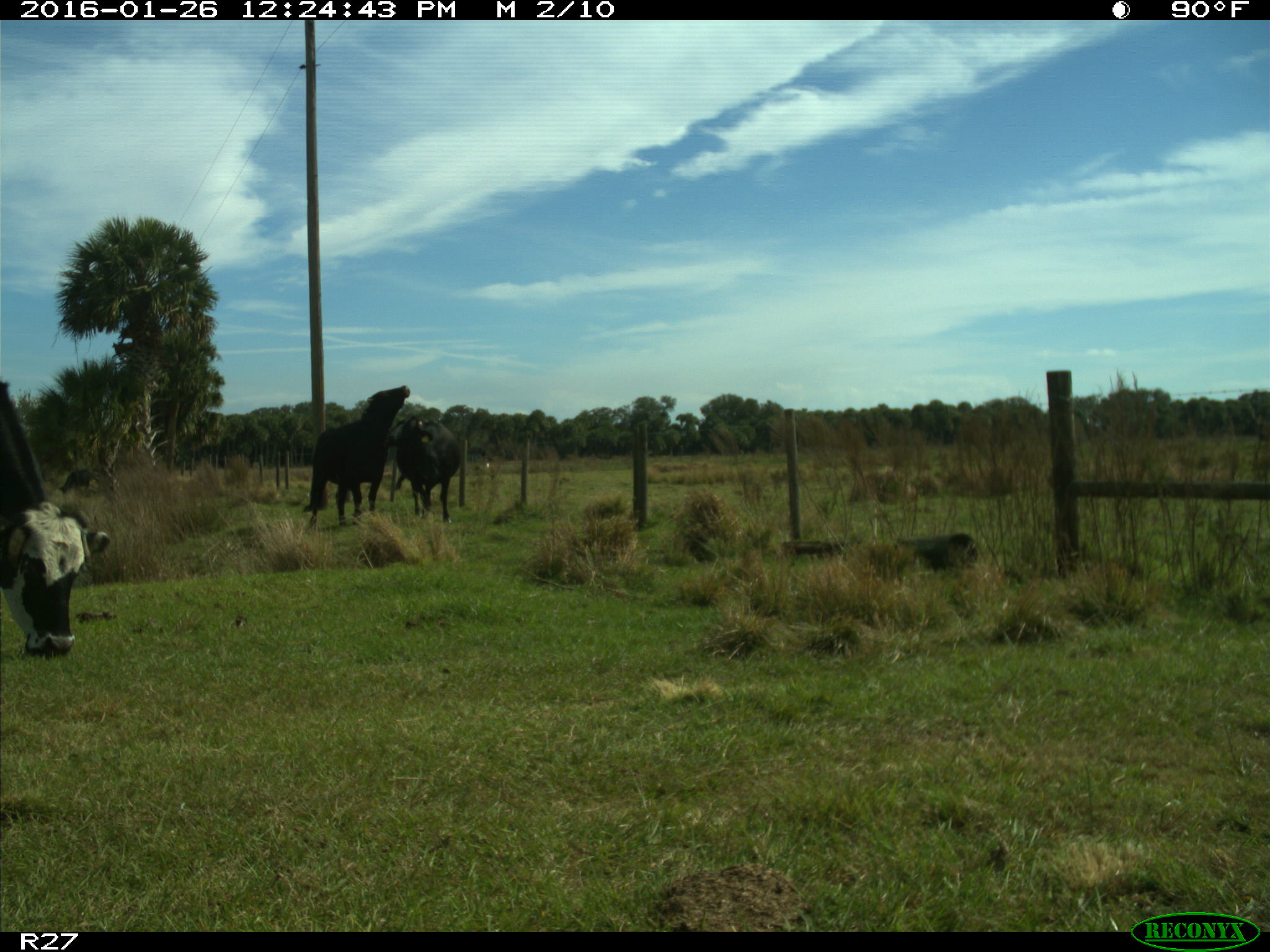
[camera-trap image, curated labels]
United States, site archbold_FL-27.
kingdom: Animalia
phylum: Chordata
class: Mammalia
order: Artiodactyla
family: Bovidae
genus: Bos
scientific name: Bos taurus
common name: domestic cow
Bos taurus (domestic cow).